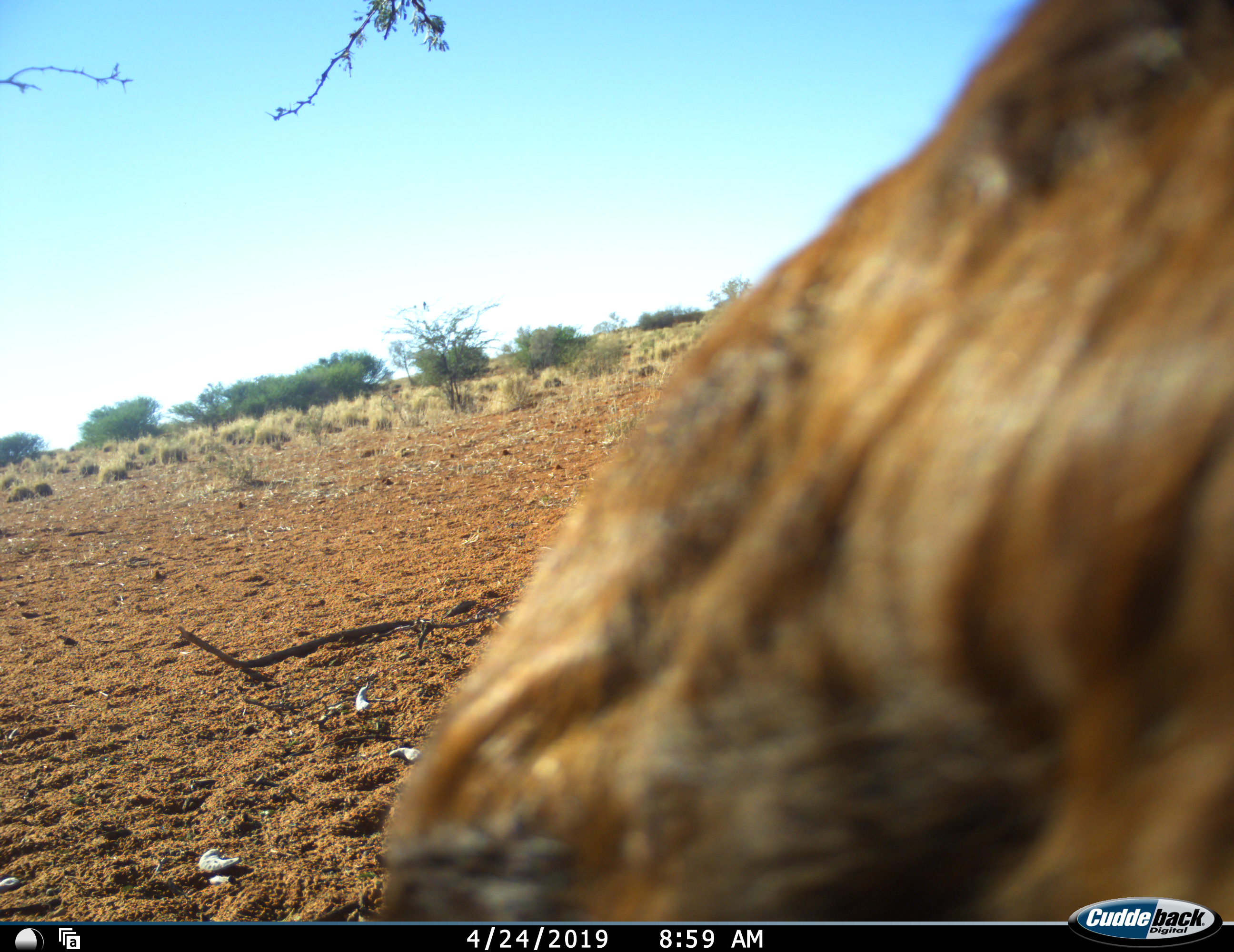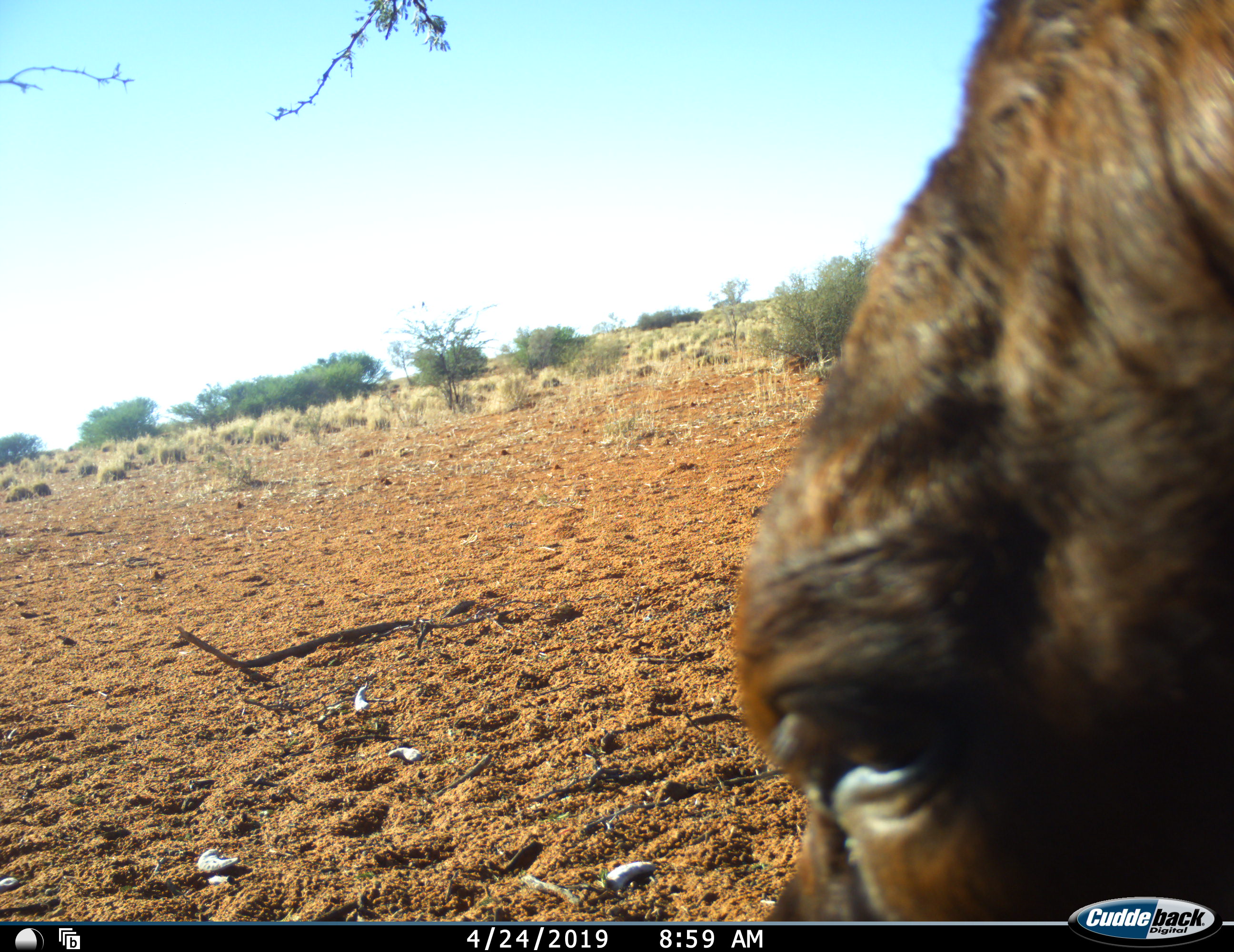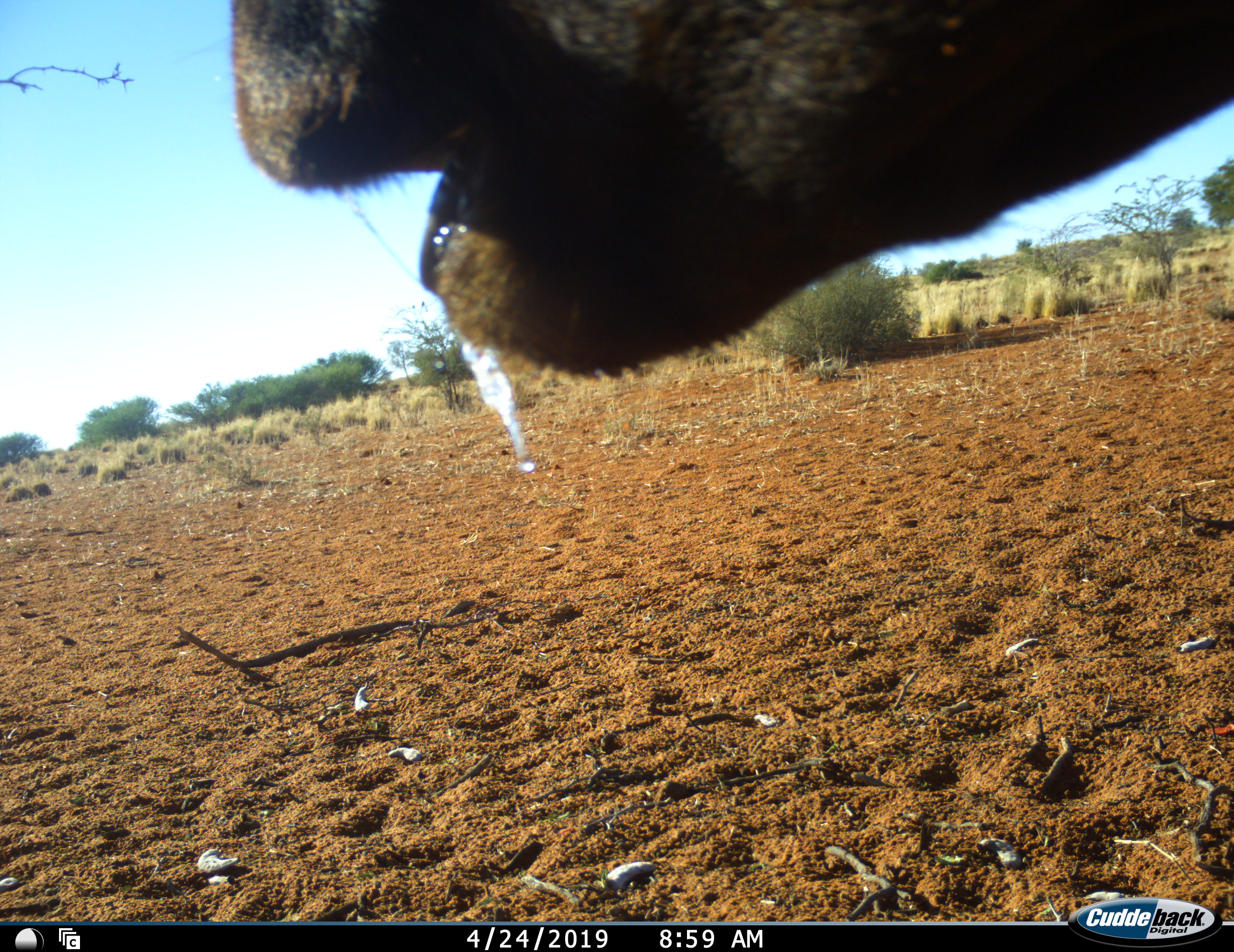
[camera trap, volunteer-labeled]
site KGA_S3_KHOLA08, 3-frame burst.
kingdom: Animalia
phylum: Chordata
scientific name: Vertebrata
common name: domestic animal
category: domesticanimal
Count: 1.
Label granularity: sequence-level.